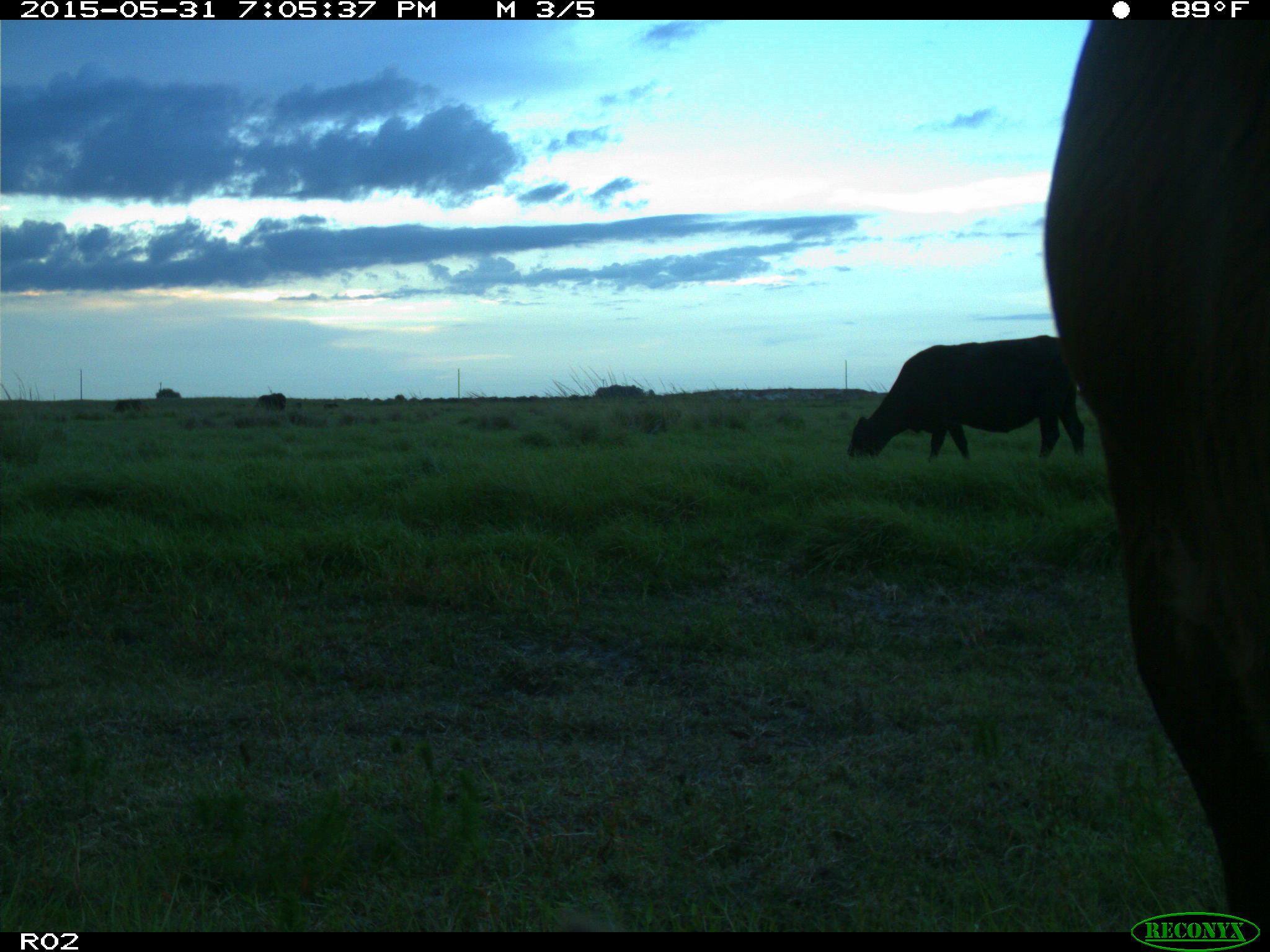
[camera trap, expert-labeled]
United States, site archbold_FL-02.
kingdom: Animalia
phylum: Chordata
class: Mammalia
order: Artiodactyla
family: Bovidae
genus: Bos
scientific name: Bos taurus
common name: domestic cow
Bos taurus (domestic cow).